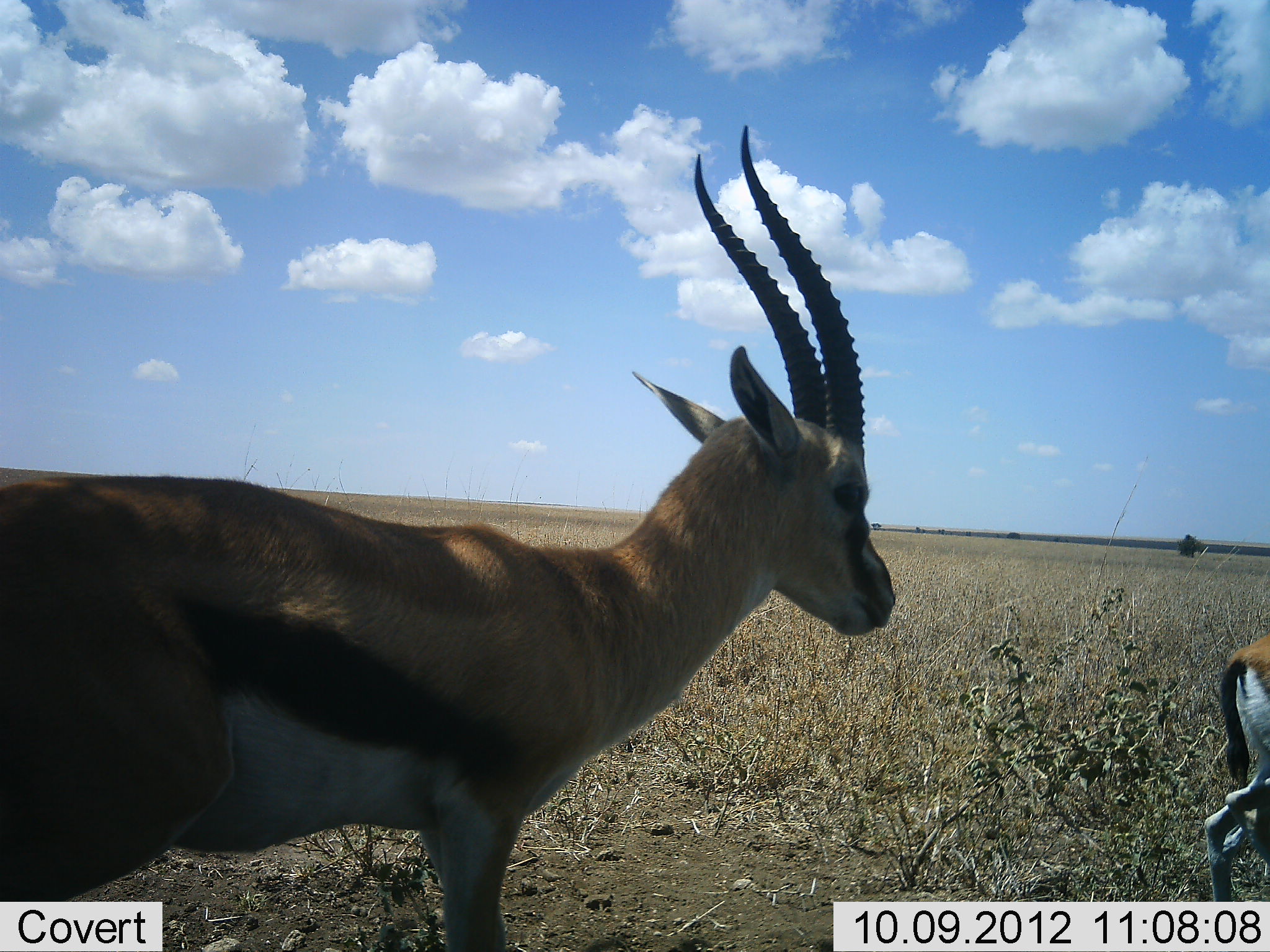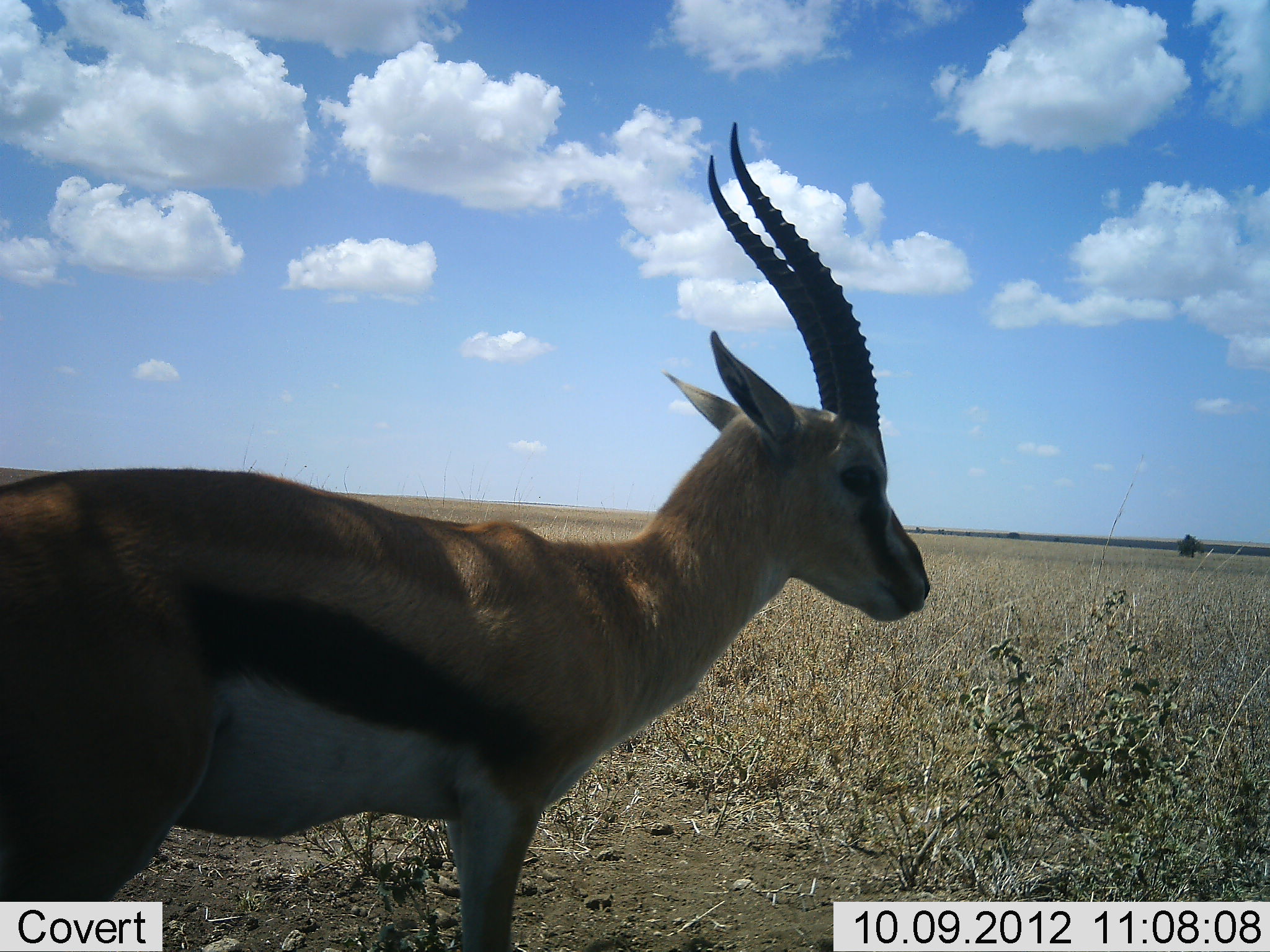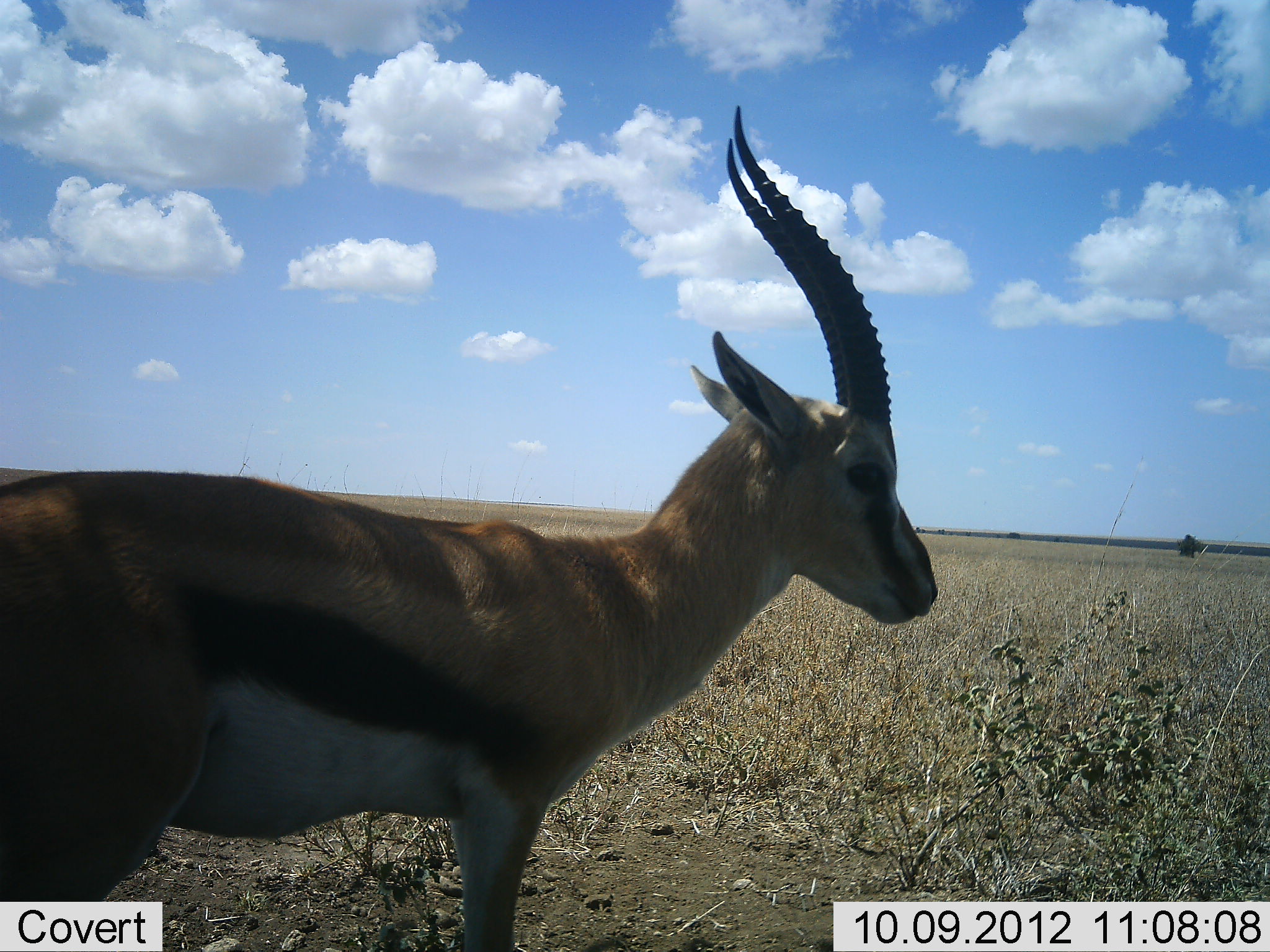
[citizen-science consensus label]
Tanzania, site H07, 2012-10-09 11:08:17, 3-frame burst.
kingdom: Animalia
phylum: Chordata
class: Mammalia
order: Artiodactyla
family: Bovidae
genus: Eudorcas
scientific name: Eudorcas thomsonii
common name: thomson's gazelle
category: gazellethomsons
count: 2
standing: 90%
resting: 0%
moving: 70%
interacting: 0%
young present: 0%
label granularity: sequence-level